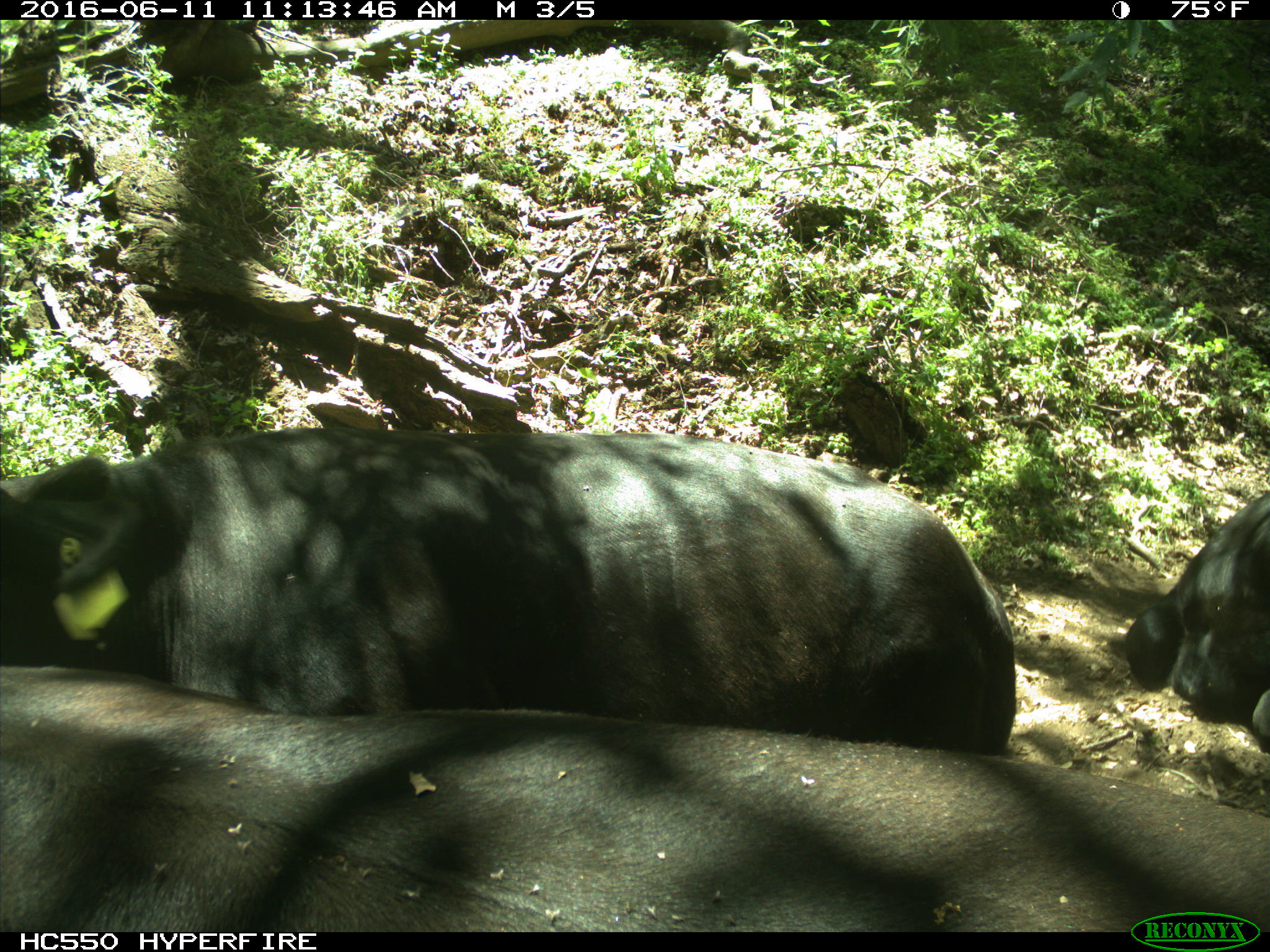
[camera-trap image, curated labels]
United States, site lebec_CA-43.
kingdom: Animalia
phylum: Chordata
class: Mammalia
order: Artiodactyla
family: Bovidae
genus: Bos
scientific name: Bos taurus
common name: domestic cow